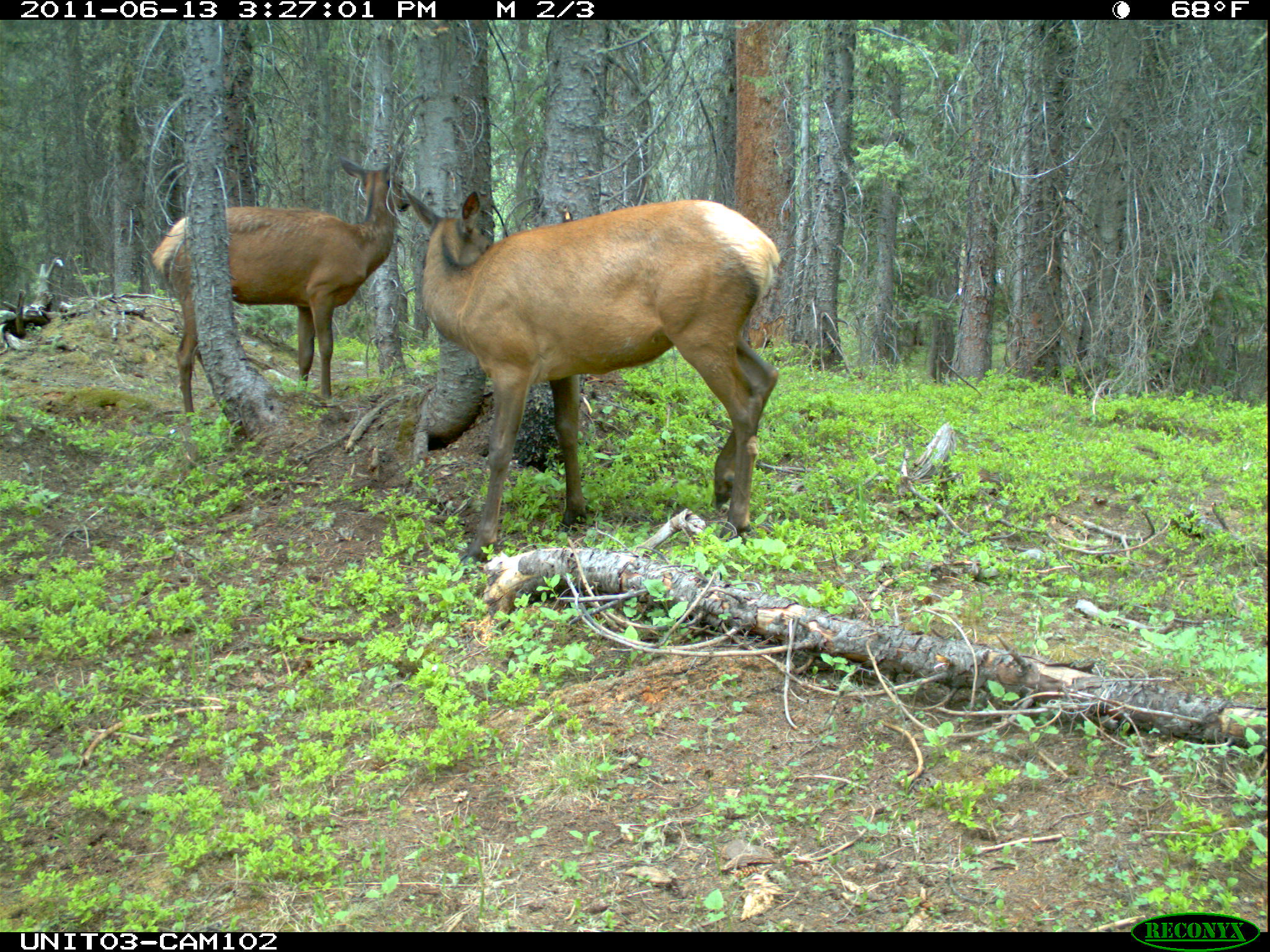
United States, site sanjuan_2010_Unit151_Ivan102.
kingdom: Animalia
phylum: Chordata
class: Mammalia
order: Artiodactyla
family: Cervidae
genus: Cervus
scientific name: Cervus elaphus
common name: red deer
Cervus elaphus (red deer).